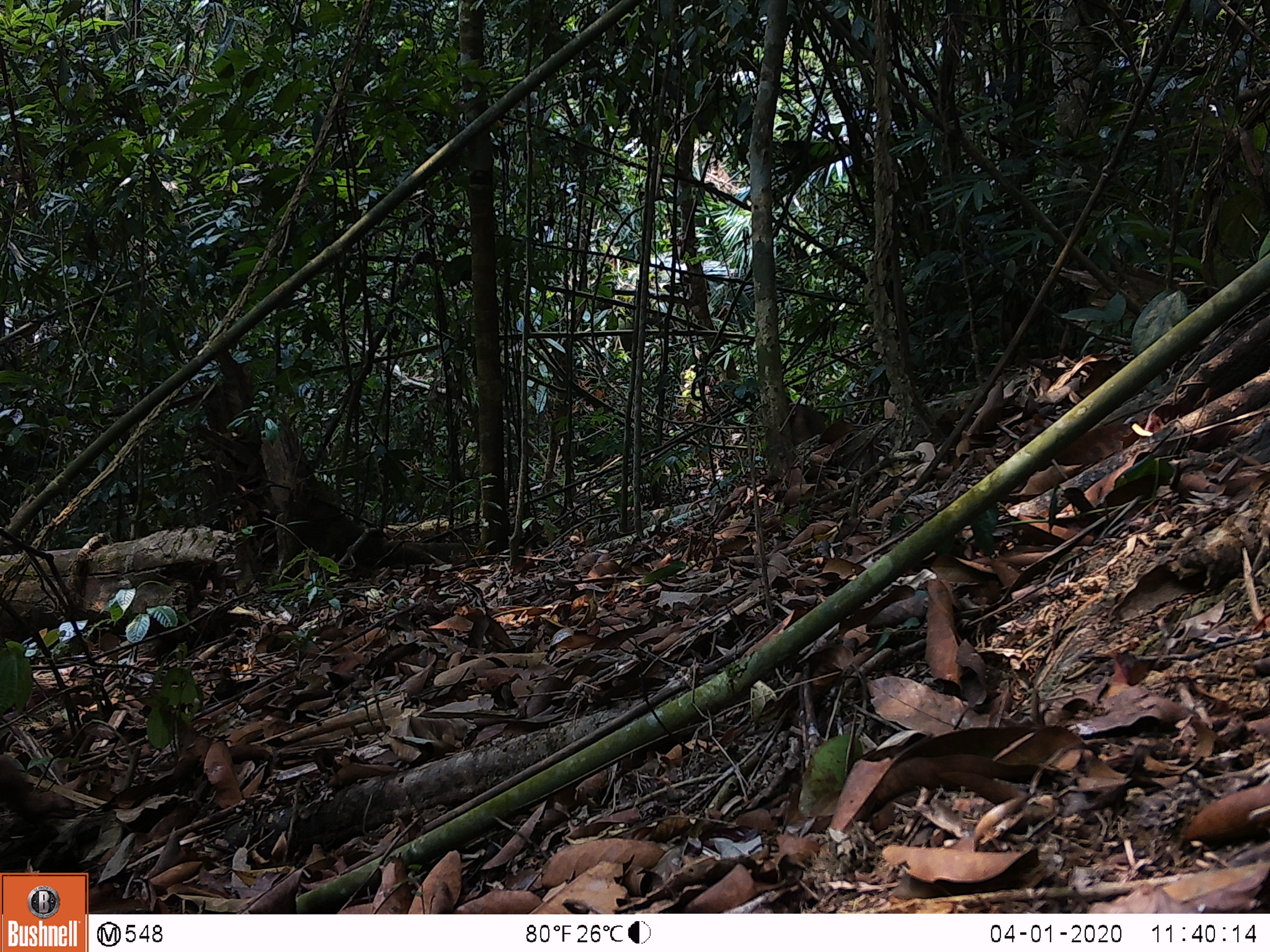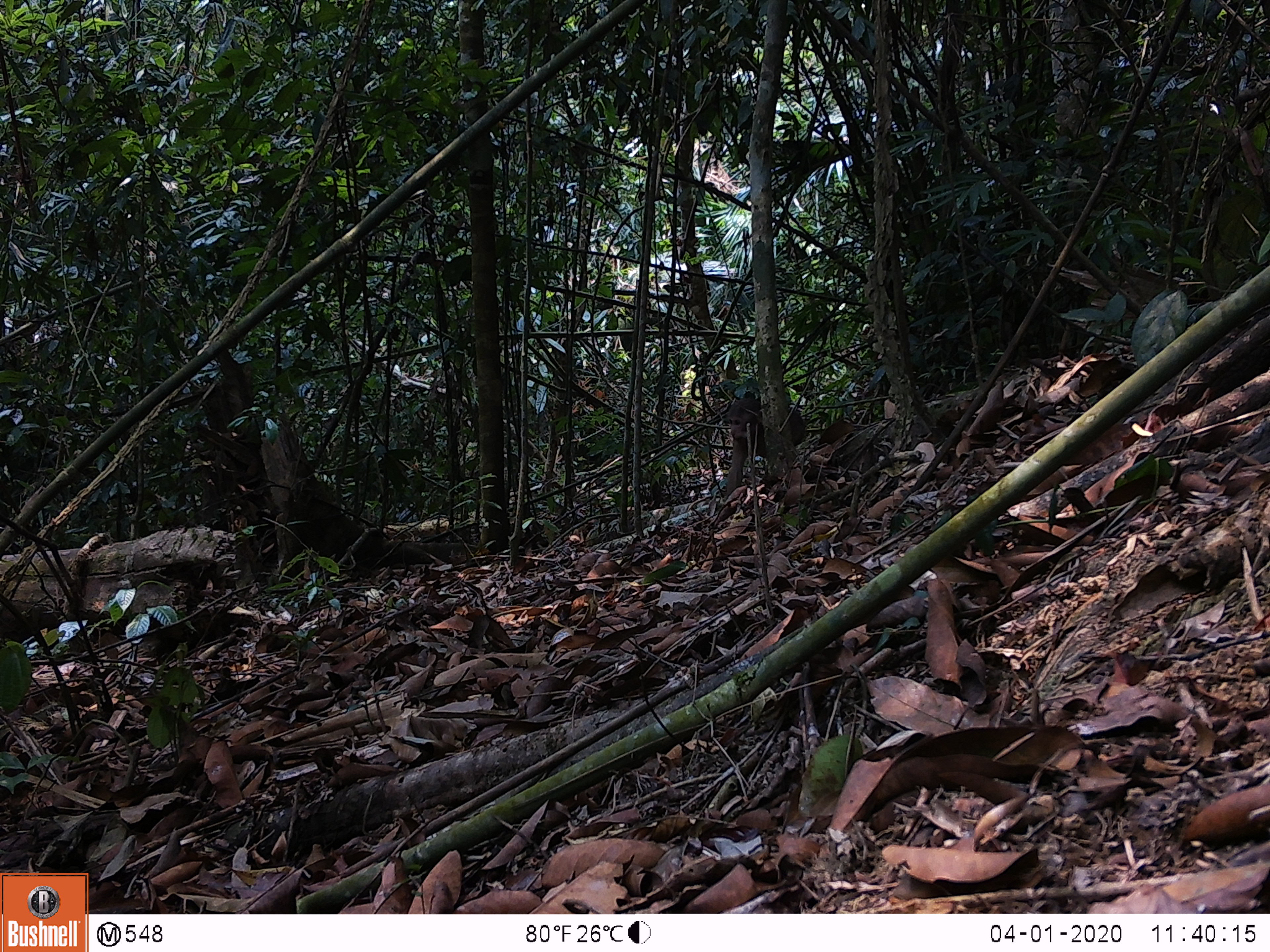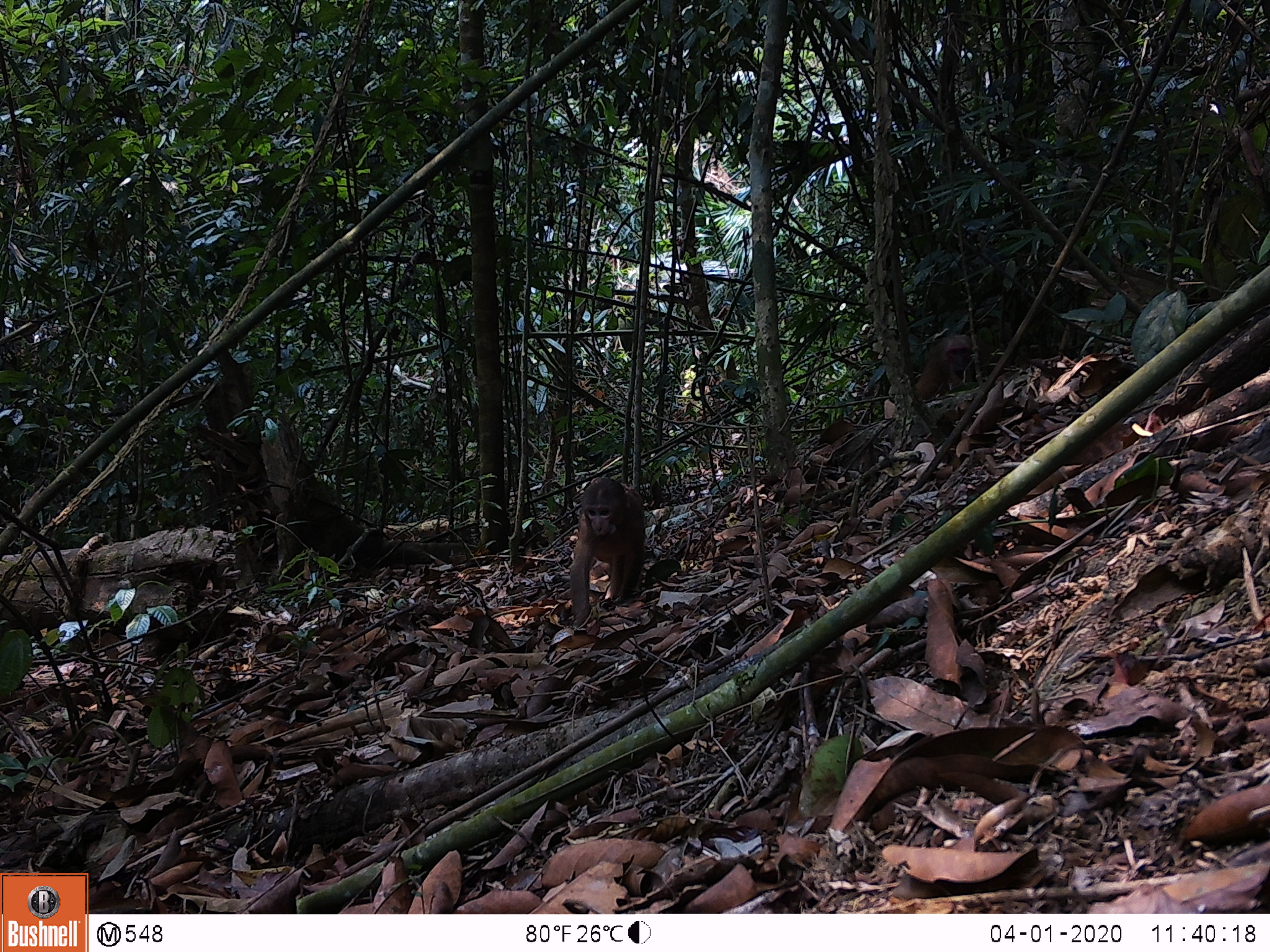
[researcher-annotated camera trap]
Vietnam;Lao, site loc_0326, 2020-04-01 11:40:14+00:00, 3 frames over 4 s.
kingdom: Animalia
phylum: Chordata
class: Mammalia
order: Primates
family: Cercopithecidae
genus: Macaca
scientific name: Macaca arctoides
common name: stump-tailed macaque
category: stump tailed macaque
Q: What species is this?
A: Stump tailed macaque (stump-tailed macaque) (Macaca arctoides).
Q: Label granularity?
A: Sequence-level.